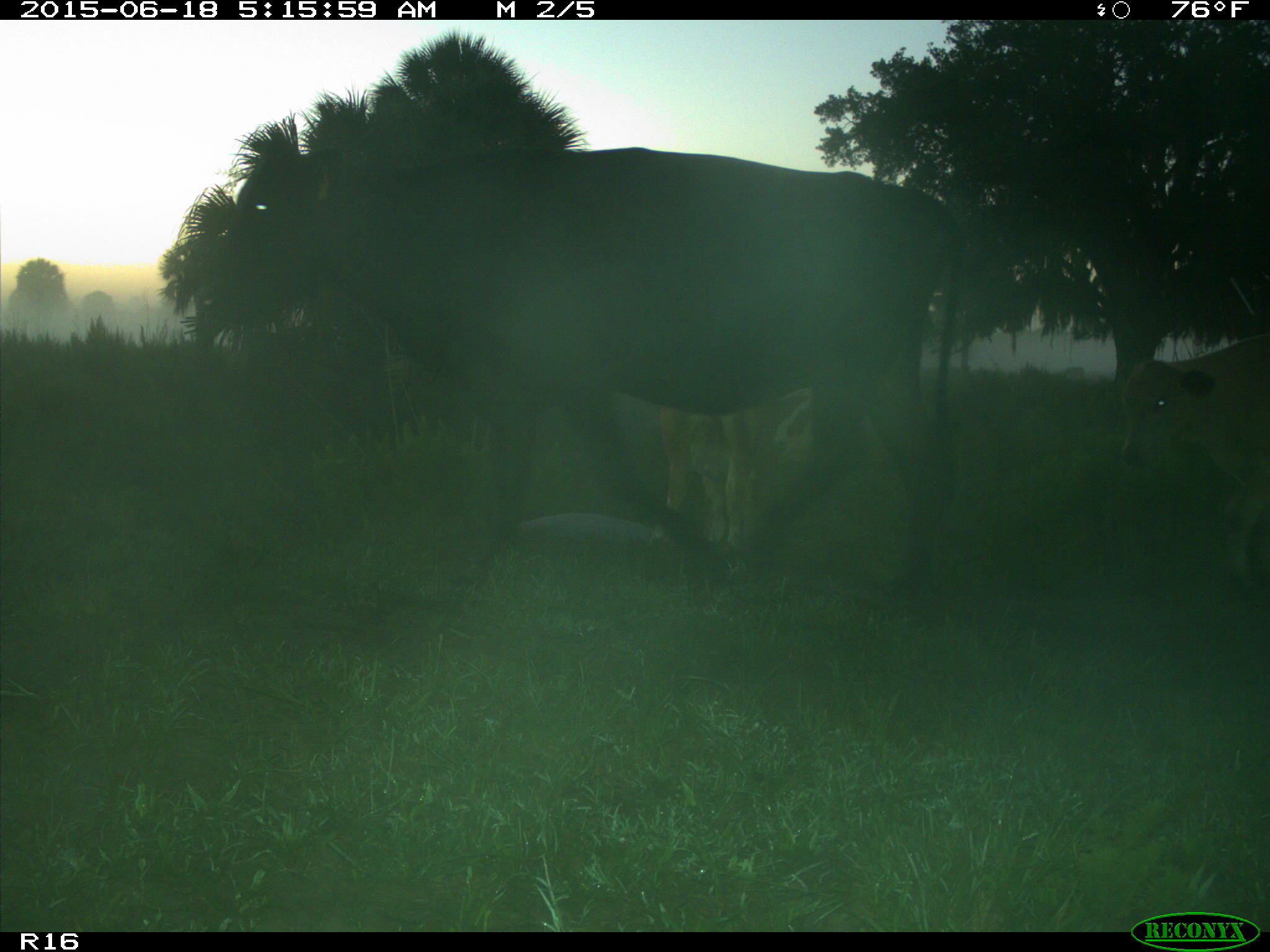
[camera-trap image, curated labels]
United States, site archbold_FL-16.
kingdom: Animalia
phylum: Chordata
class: Mammalia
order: Artiodactyla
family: Bovidae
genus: Bos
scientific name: Bos taurus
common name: domestic cow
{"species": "Bos taurus (domestic cow)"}